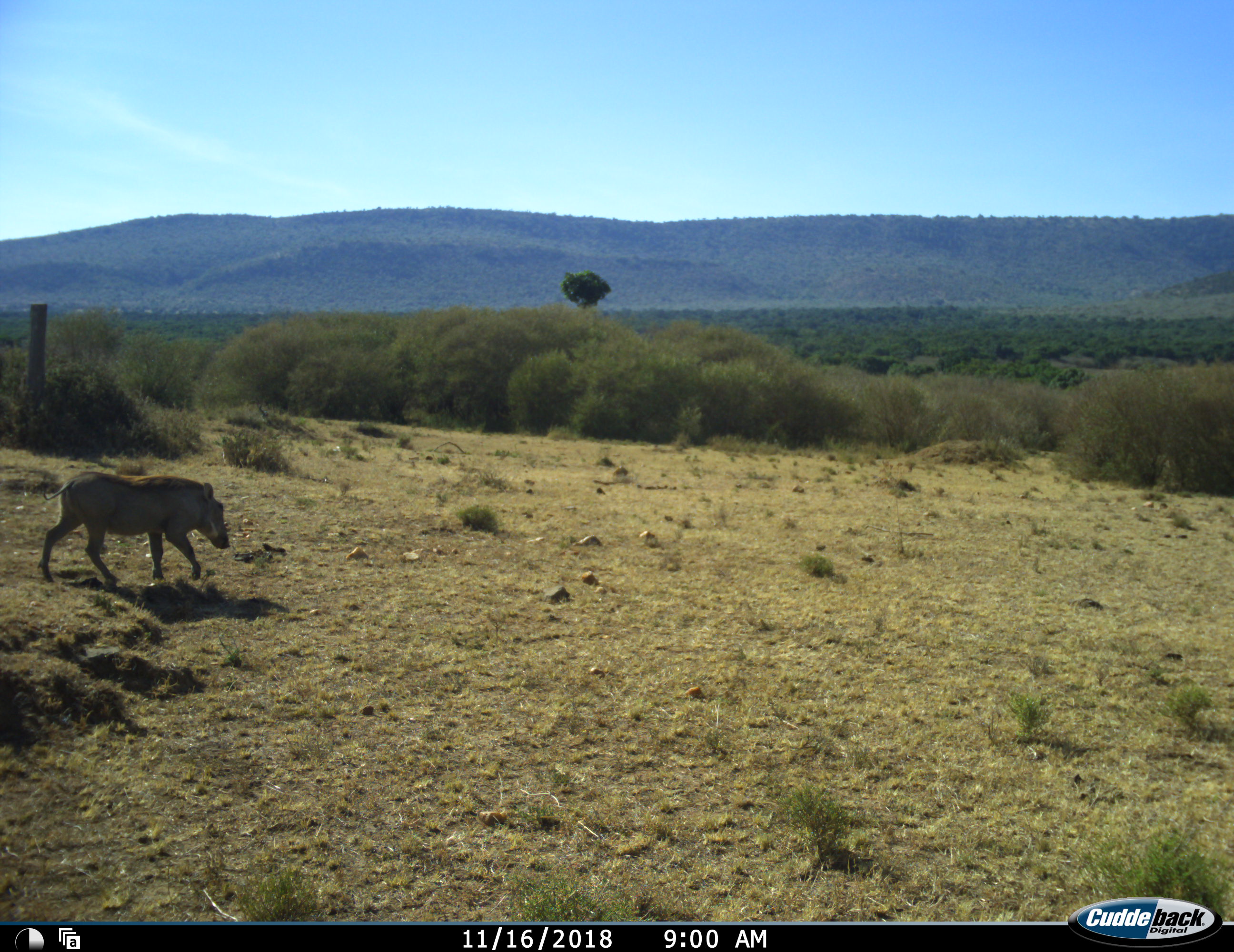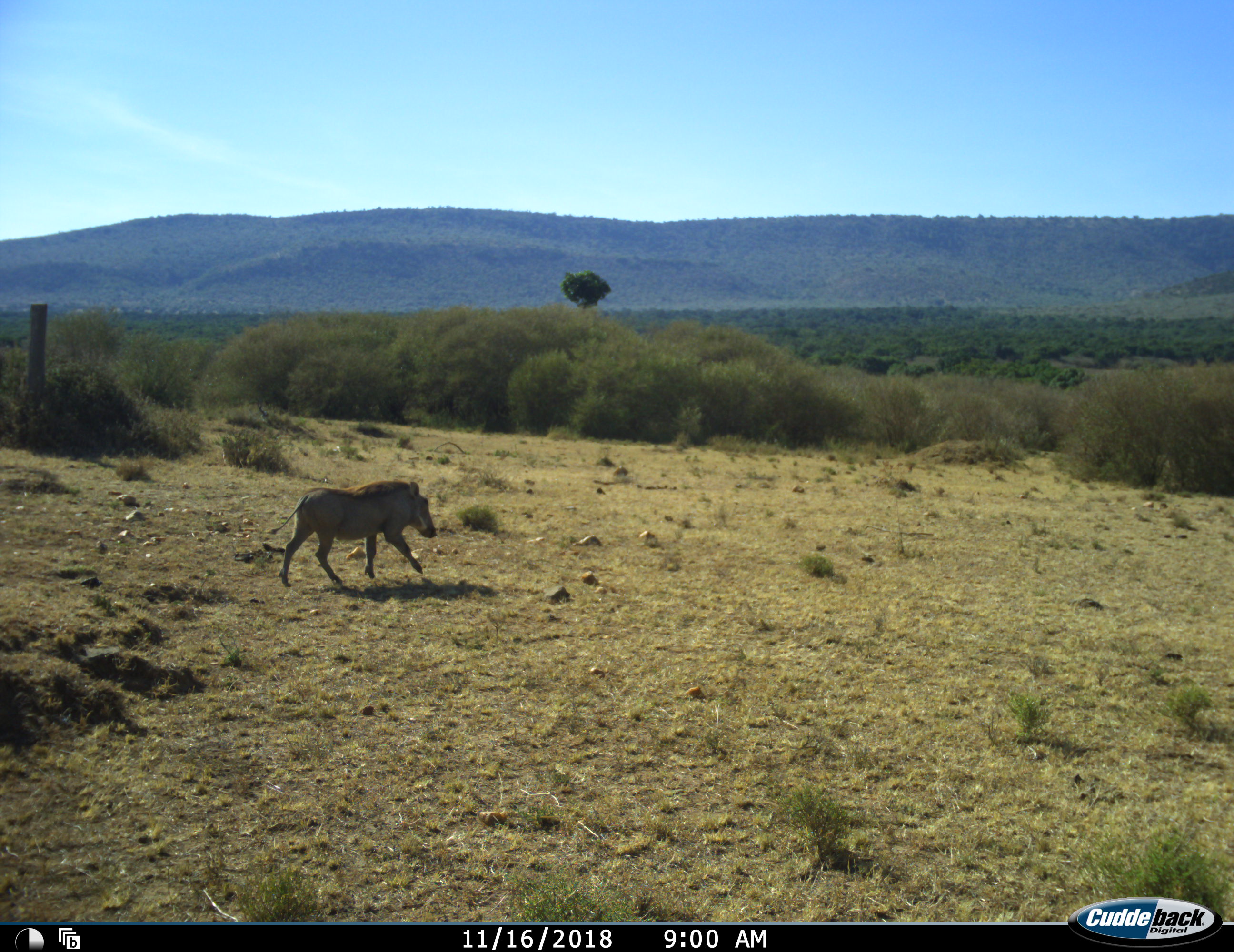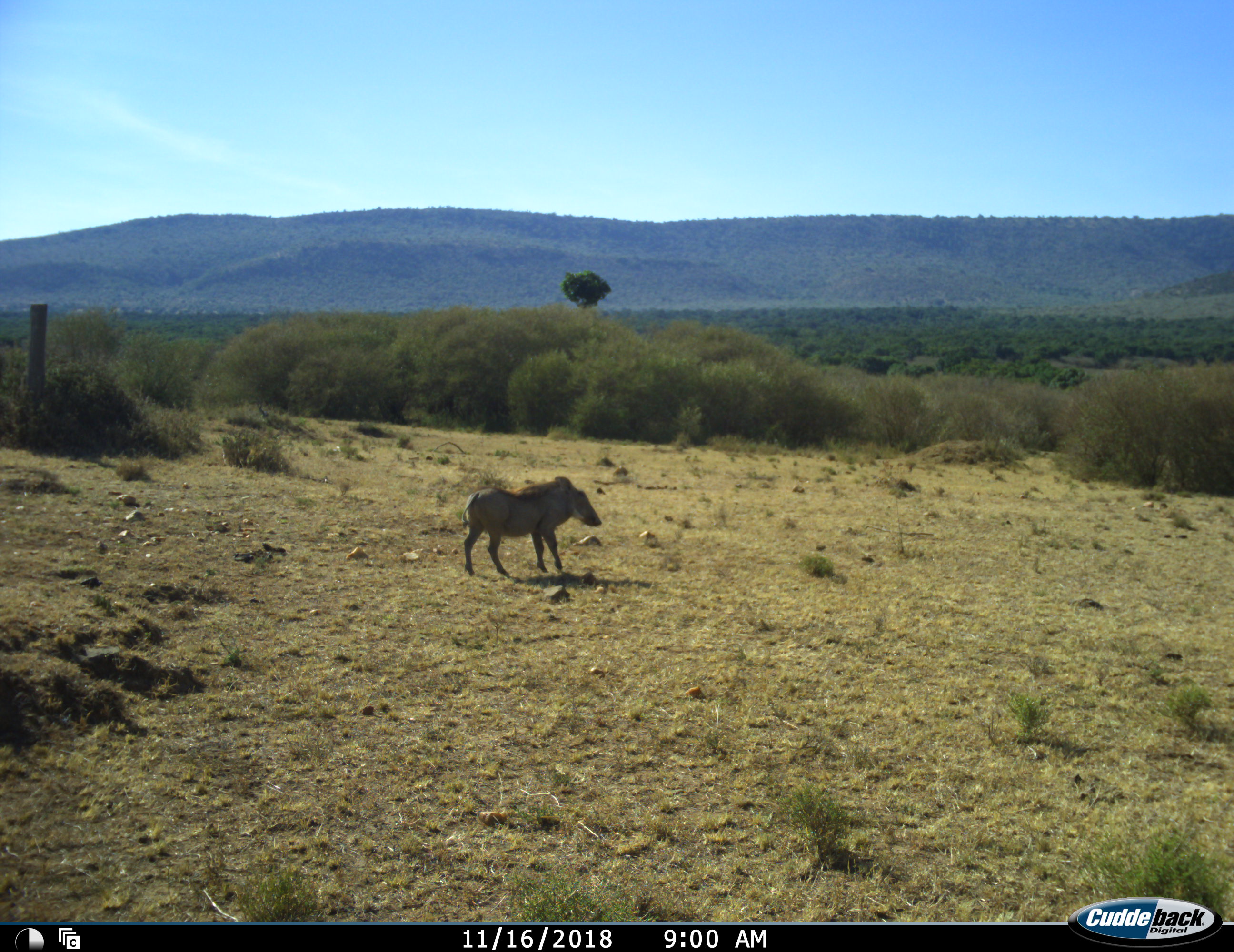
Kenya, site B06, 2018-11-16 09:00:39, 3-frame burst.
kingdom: Animalia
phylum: Chordata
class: Mammalia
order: Artiodactyla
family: Suidae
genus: Phacochoerus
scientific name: Phacochoerus africanus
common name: warthog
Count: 1.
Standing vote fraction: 0%.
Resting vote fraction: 0%.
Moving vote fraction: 100%.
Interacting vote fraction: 0%.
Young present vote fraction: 0%.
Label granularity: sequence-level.